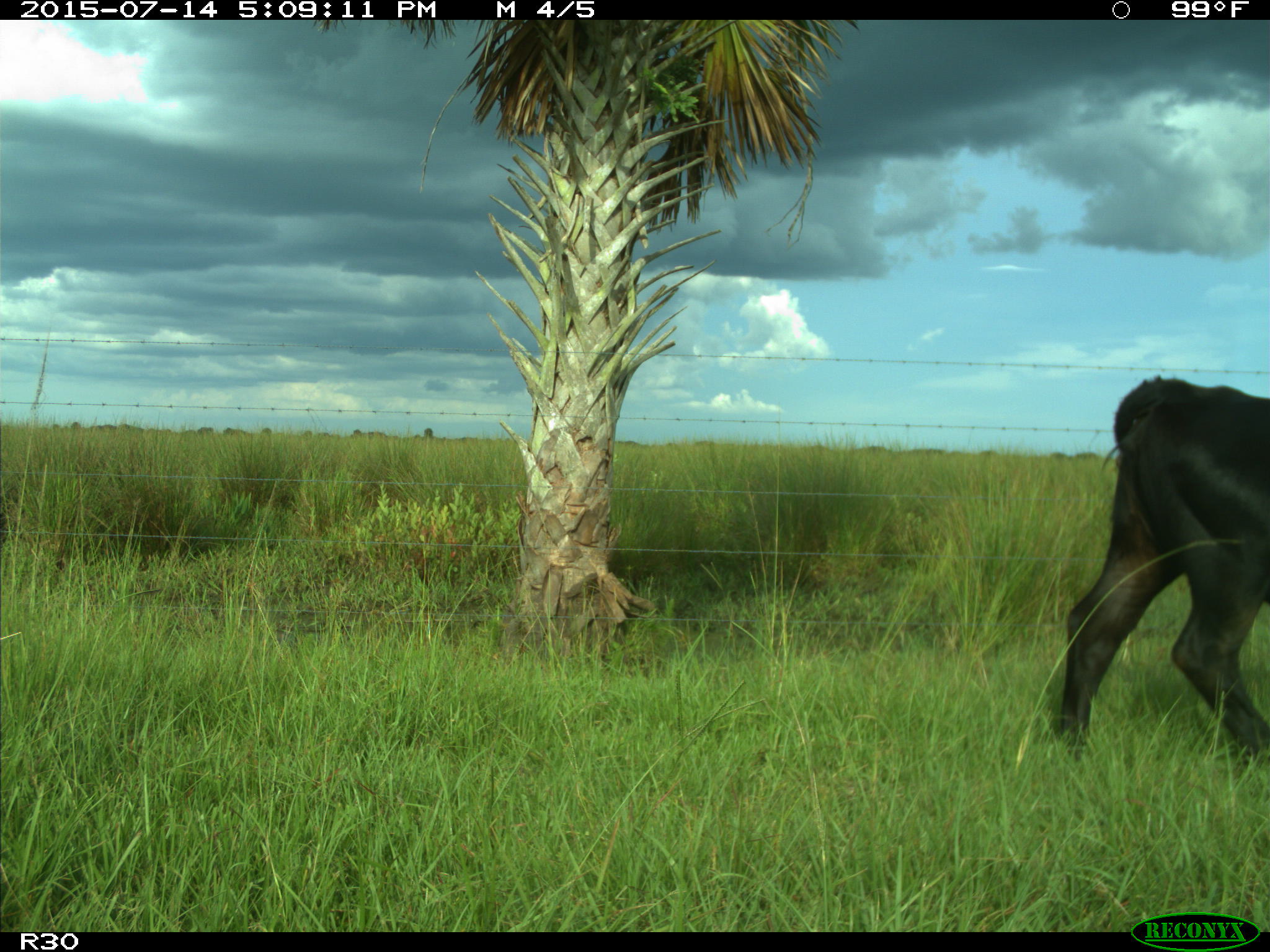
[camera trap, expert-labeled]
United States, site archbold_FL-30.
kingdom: Animalia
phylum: Chordata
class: Mammalia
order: Artiodactyla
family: Bovidae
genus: Bos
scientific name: Bos taurus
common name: domestic cow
Bos taurus (domestic cow).